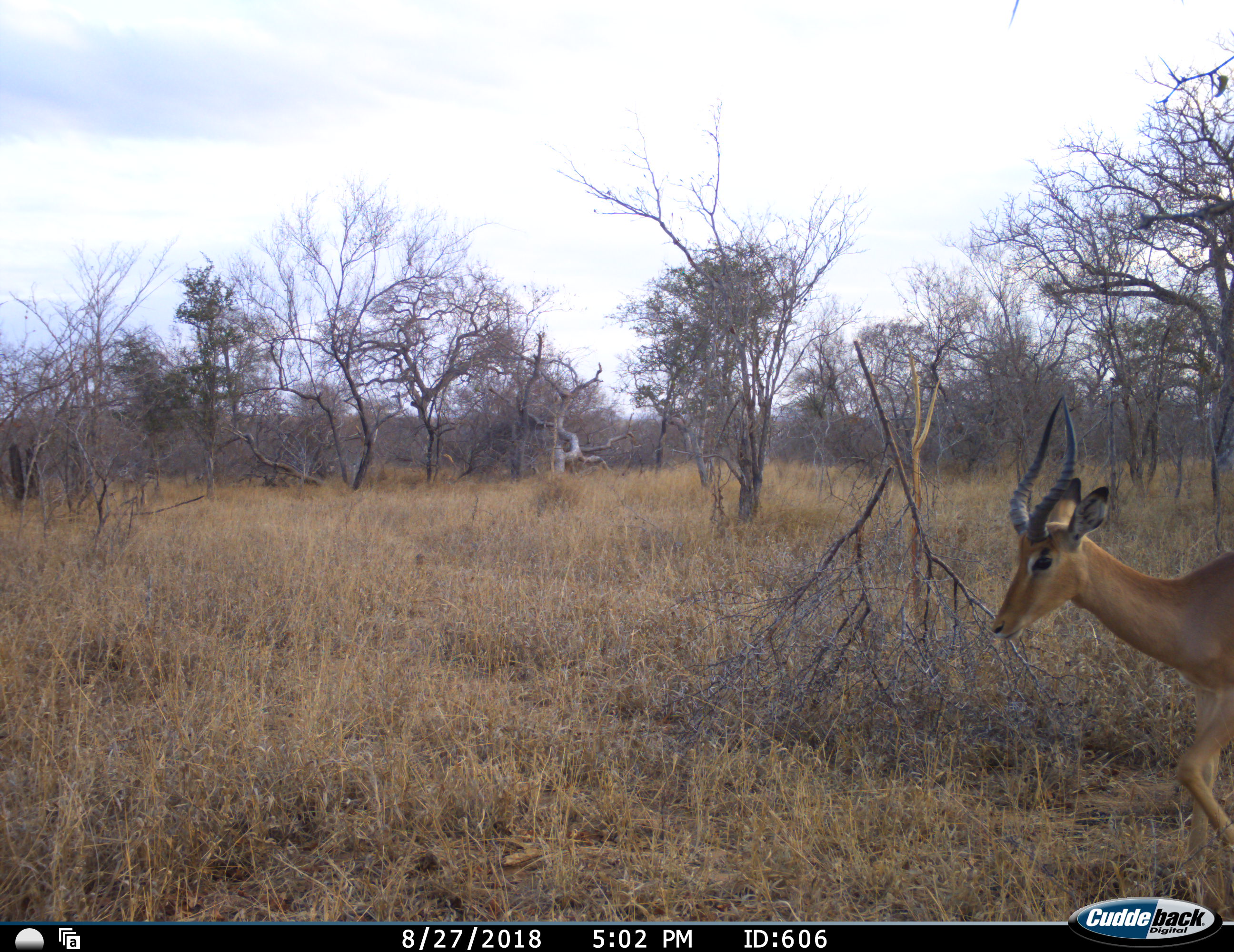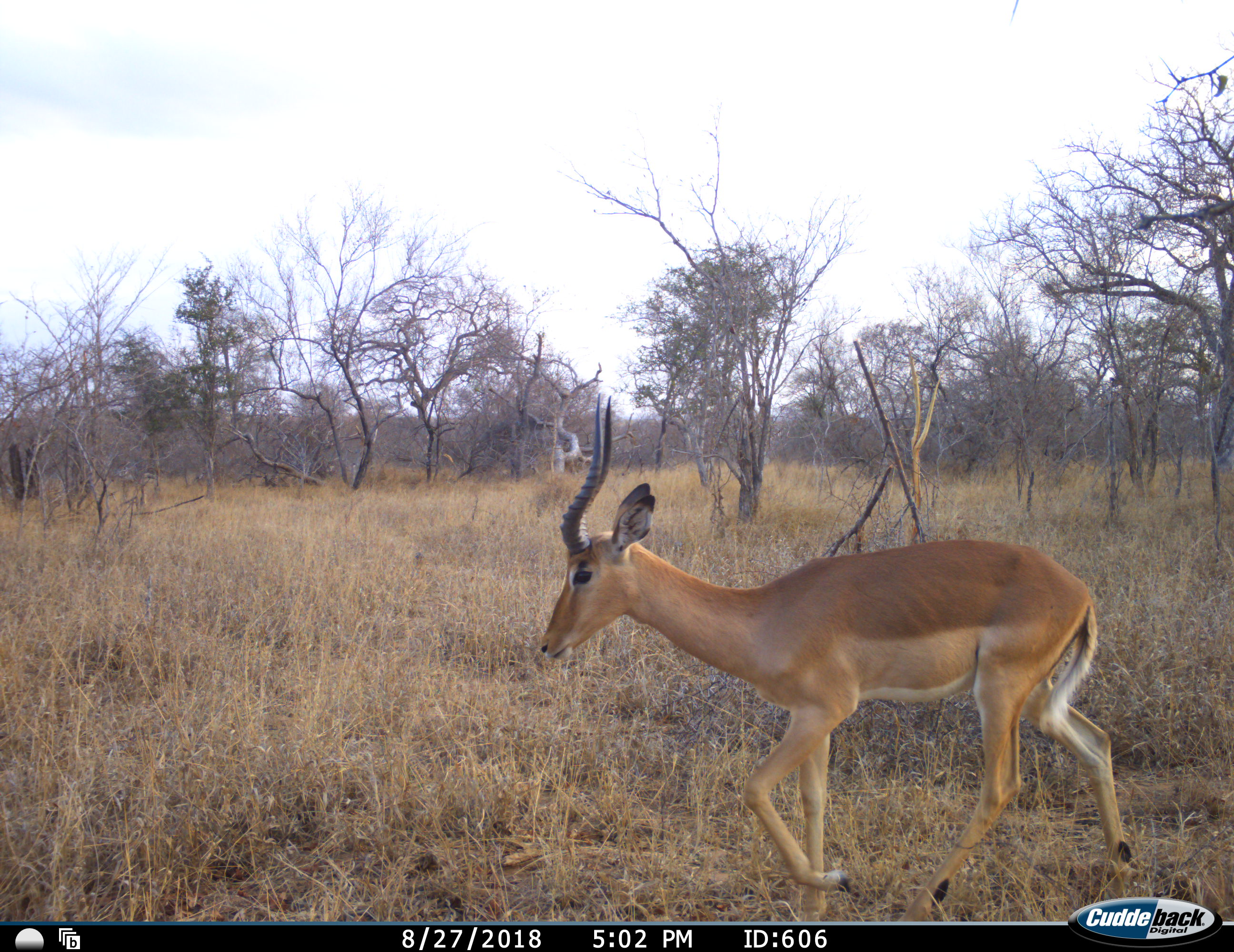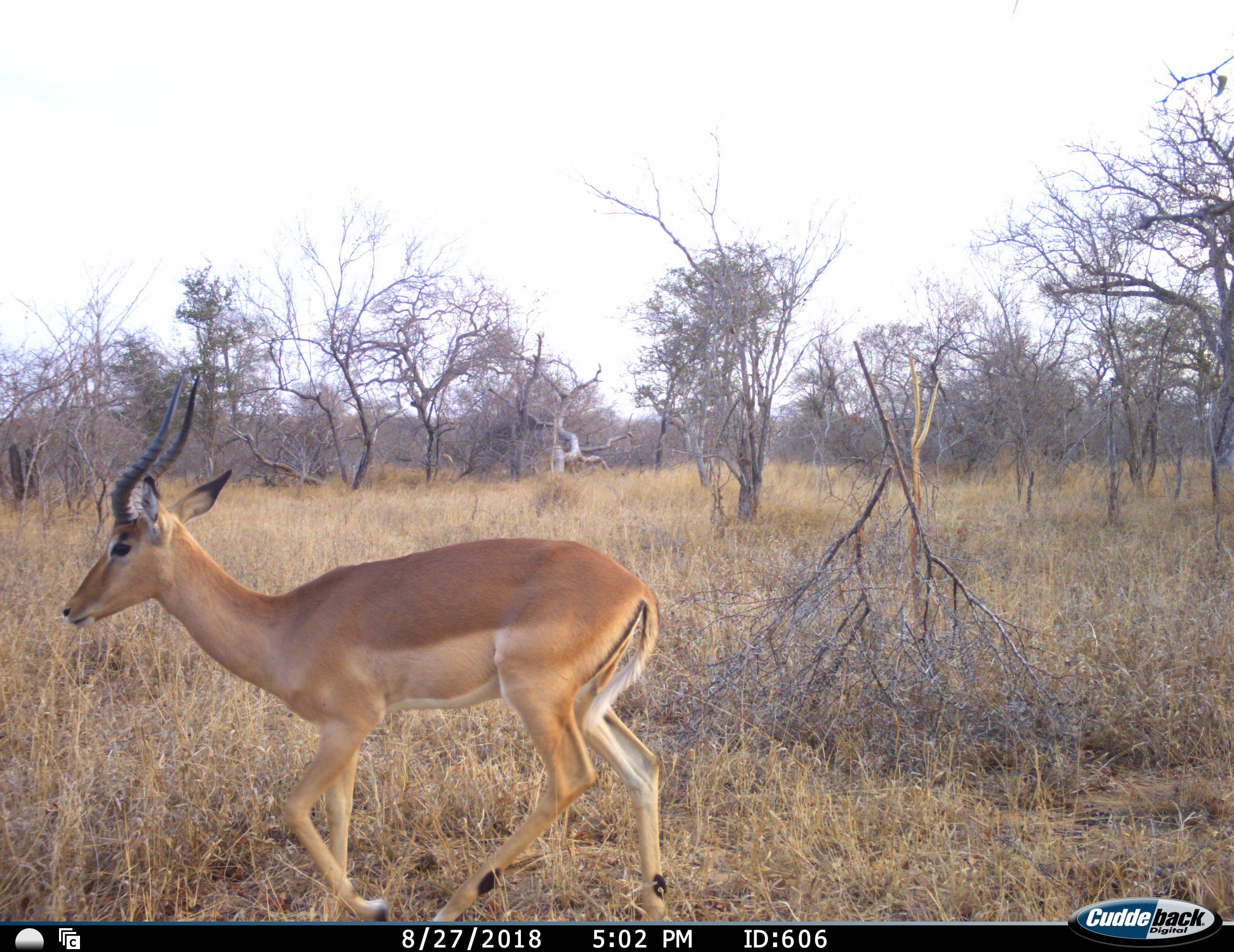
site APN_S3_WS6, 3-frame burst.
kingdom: Animalia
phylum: Chordata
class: Mammalia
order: Artiodactyla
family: Bovidae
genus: Aepyceros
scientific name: Aepyceros melampus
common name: impala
Impala (Aepyceros melampus), count 1. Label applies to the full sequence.